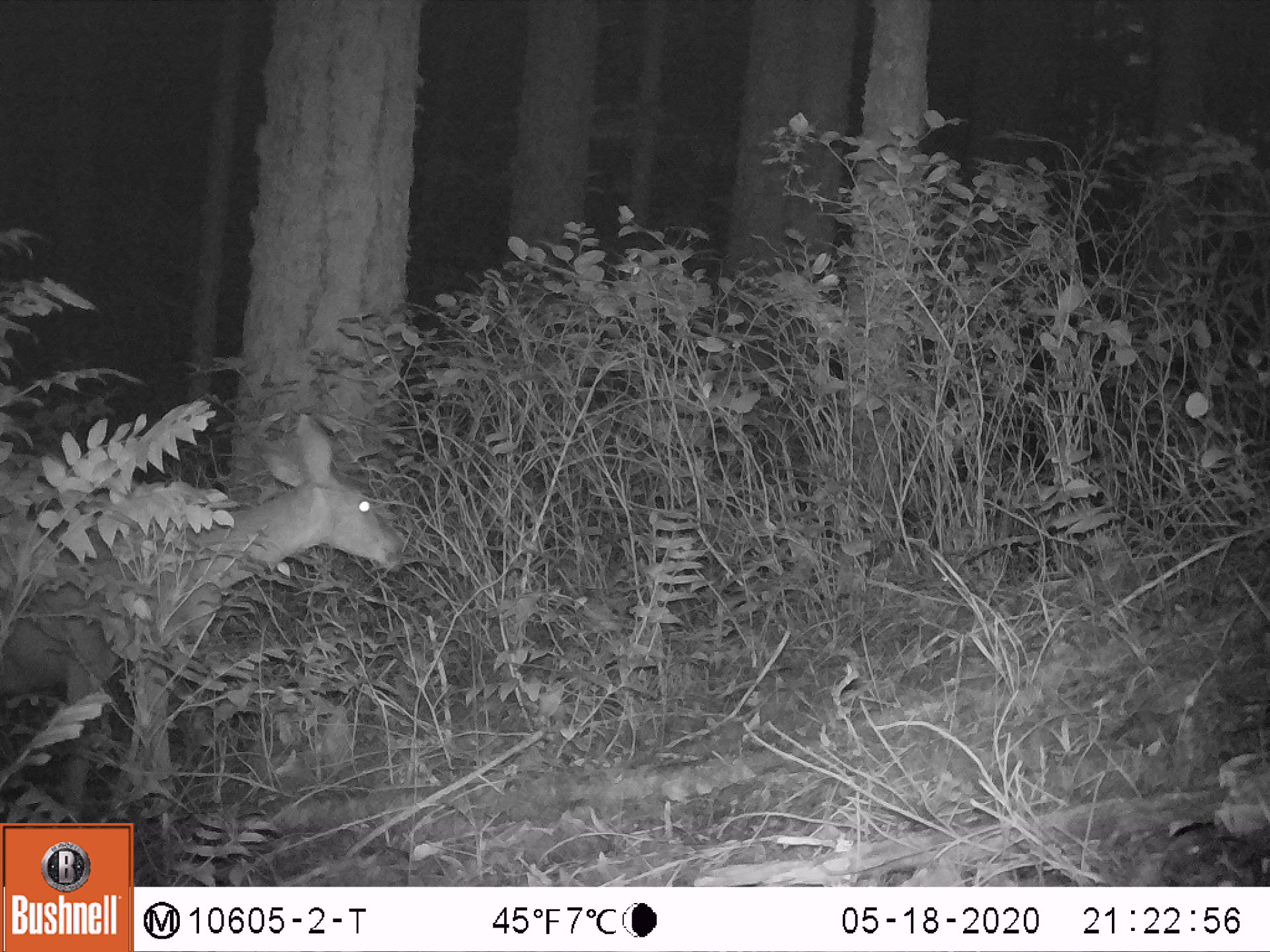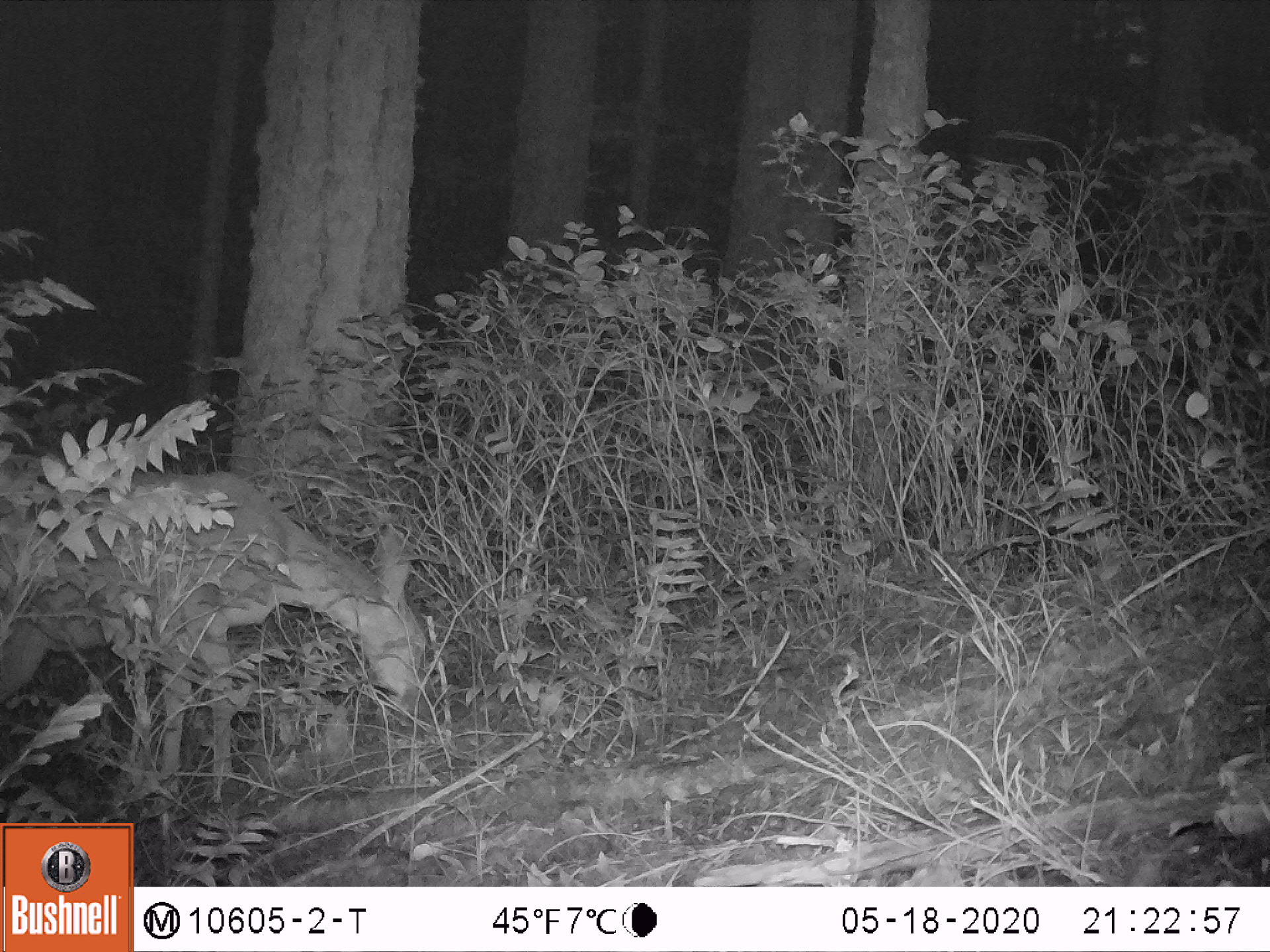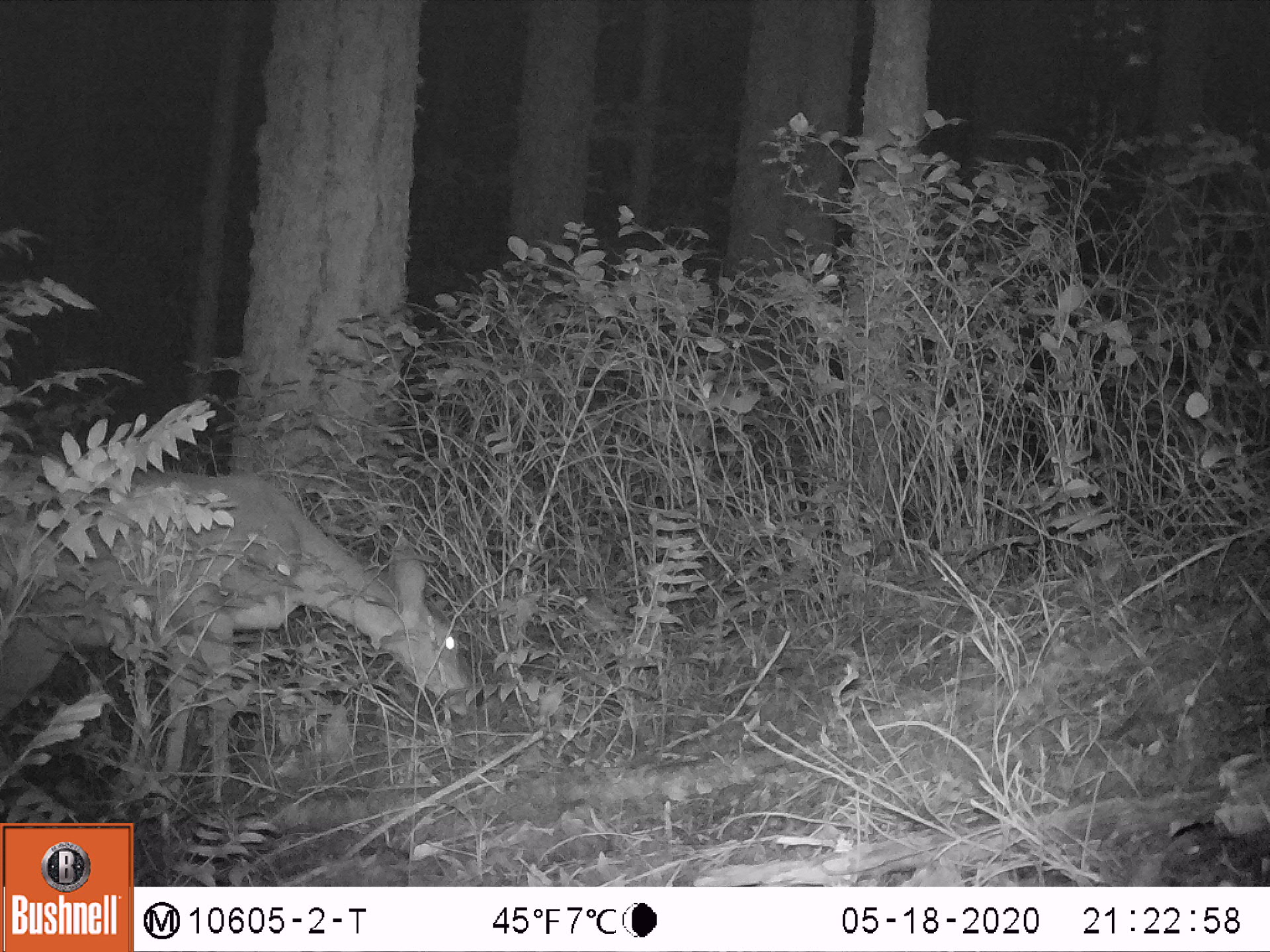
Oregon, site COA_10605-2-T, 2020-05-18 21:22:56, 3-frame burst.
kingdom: Animalia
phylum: Chordata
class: Mammalia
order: Artiodactyla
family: Cervidae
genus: Odocoileus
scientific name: Odocoileus hemionus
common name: black-tailed deer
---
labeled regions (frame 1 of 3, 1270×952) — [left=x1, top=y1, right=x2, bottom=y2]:
black-tailed deer: [left=0, top=404, right=408, bottom=812]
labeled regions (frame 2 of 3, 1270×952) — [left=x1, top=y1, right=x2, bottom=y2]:
black-tailed deer: [left=3, top=463, right=444, bottom=812]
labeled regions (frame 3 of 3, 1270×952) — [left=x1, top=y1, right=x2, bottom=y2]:
black-tailed deer: [left=0, top=459, right=477, bottom=801]